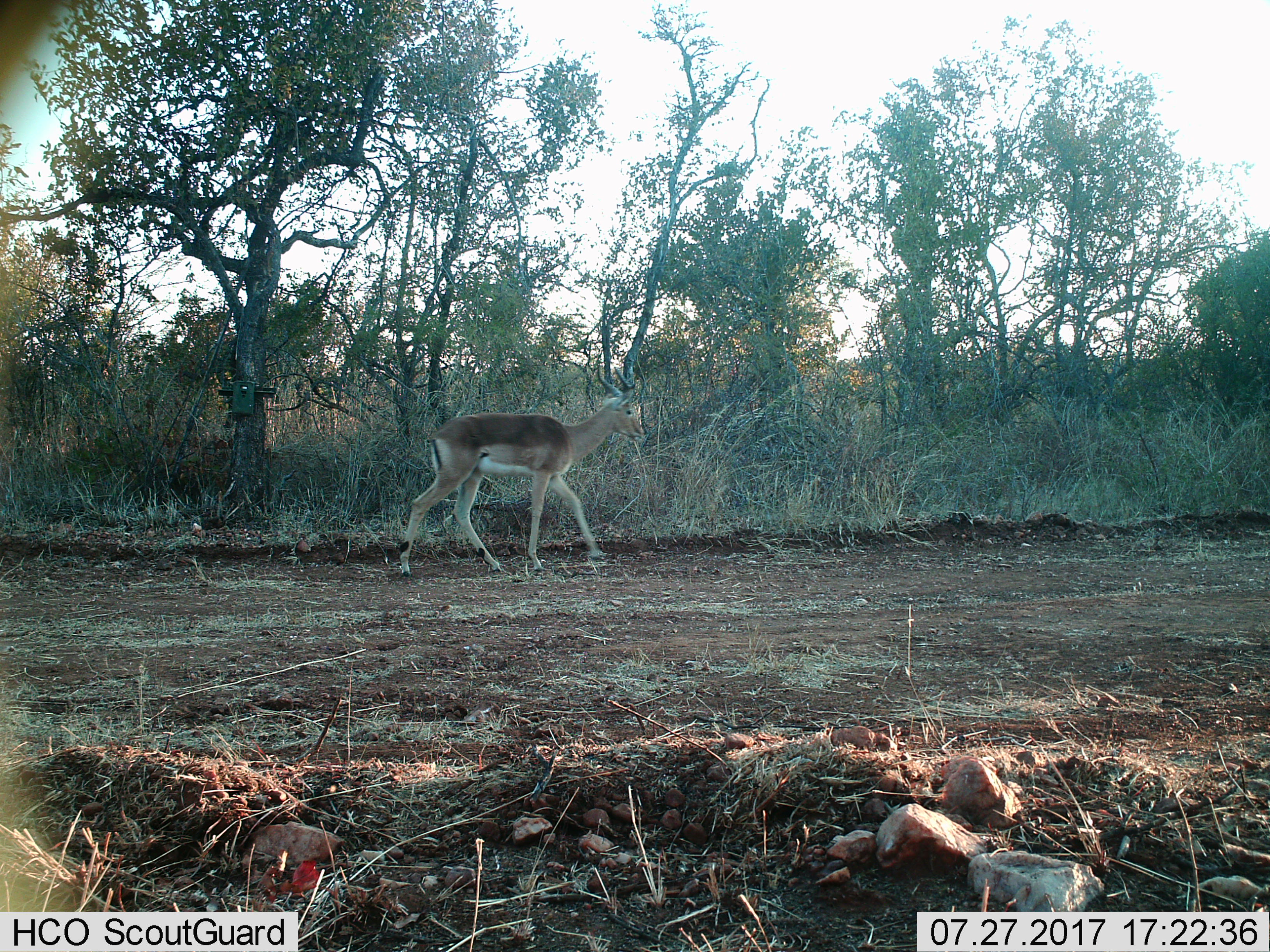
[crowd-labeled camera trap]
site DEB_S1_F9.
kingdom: Animalia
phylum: Chordata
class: Mammalia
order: Artiodactyla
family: Bovidae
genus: Aepyceros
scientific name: Aepyceros melampus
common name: impala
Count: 1.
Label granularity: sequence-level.